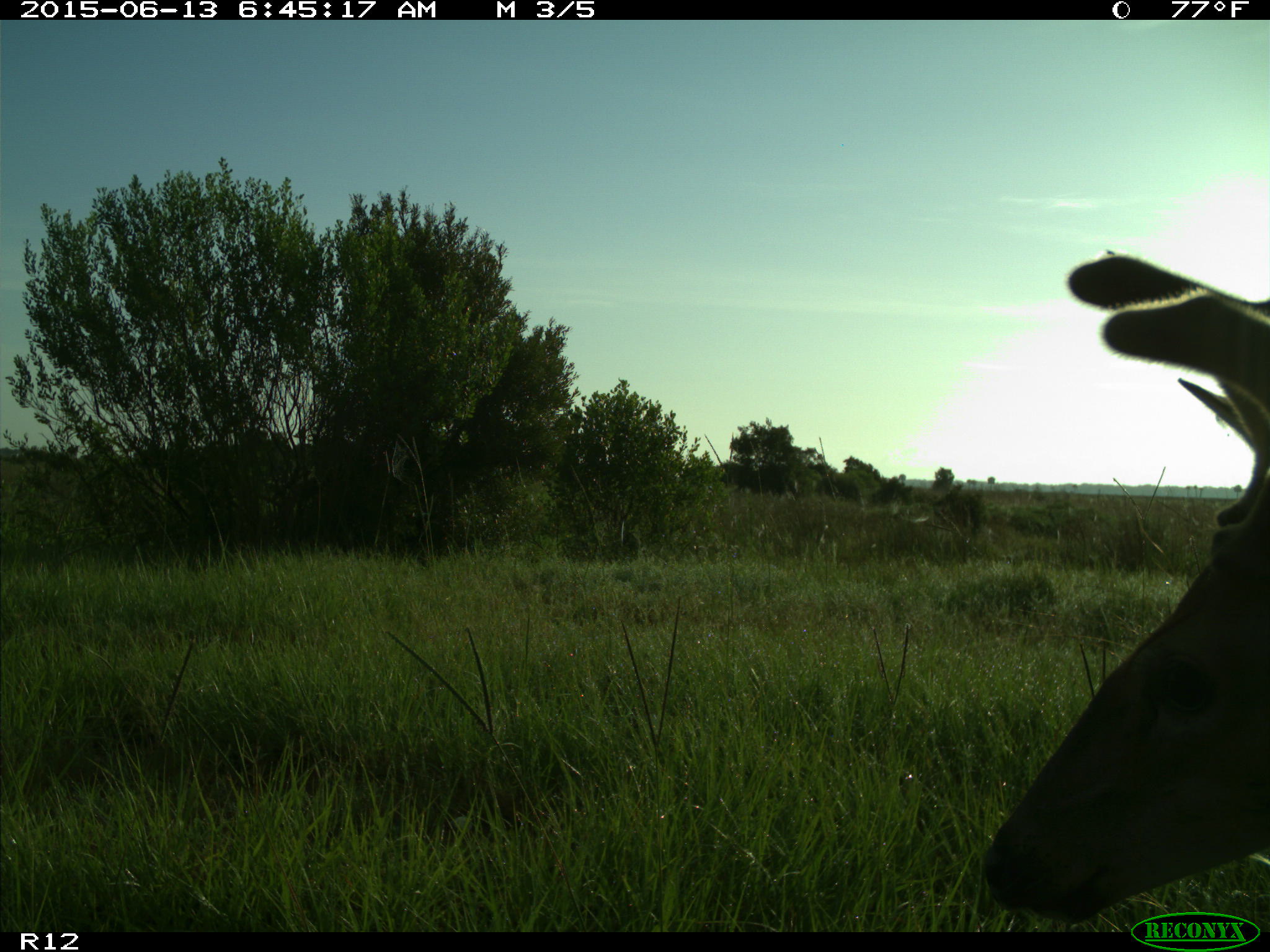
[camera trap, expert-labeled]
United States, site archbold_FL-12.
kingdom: Animalia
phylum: Chordata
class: Mammalia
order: Artiodactyla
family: Cervidae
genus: Odocoileus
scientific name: Odocoileus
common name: deer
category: unidentified deer